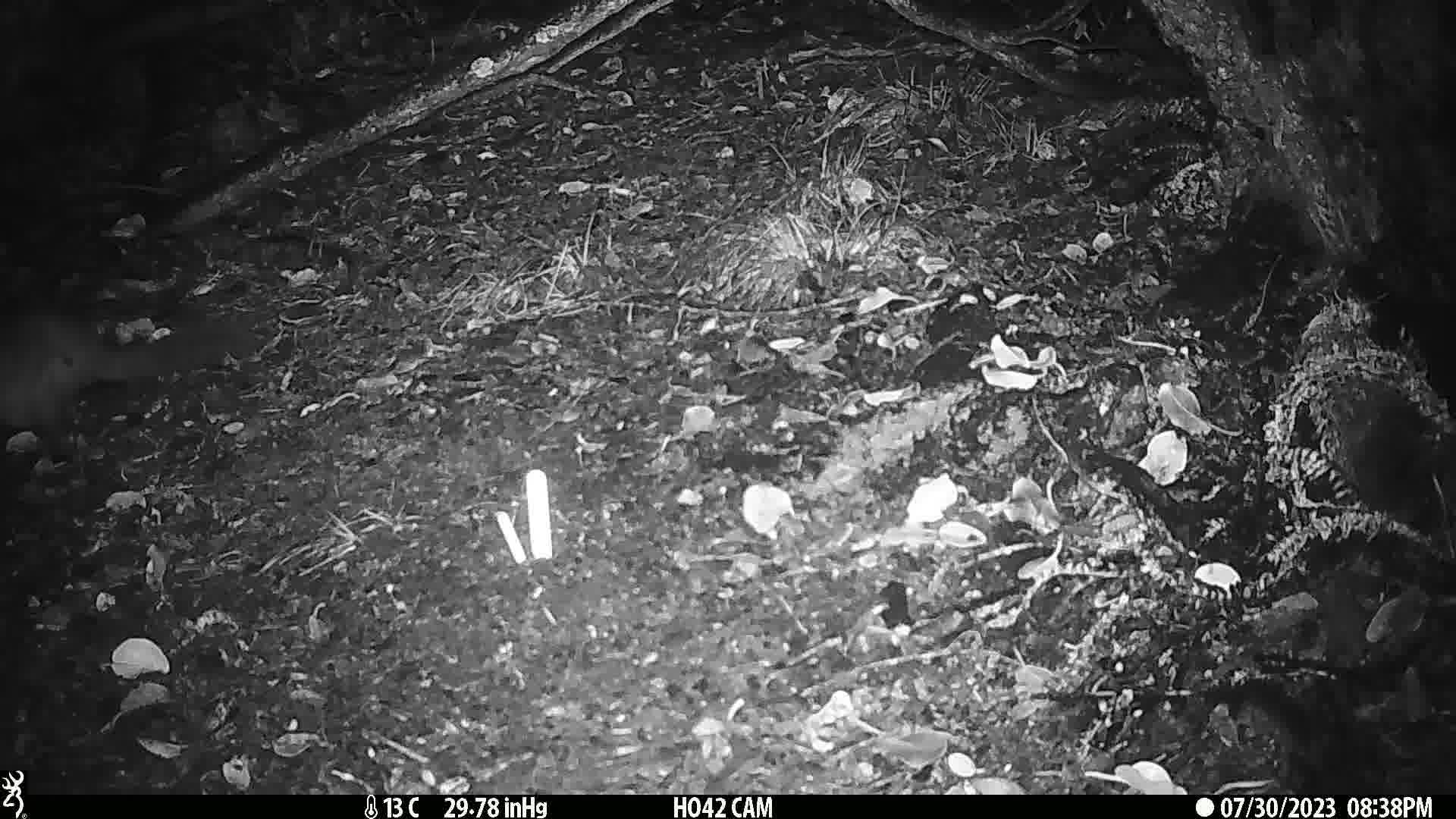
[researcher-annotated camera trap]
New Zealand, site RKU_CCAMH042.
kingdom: Animalia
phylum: Chordata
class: Mammalia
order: Diprotodontia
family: Phalangeridae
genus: Trichosurus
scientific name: Trichosurus vulpecula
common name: common brushtail possum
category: possum